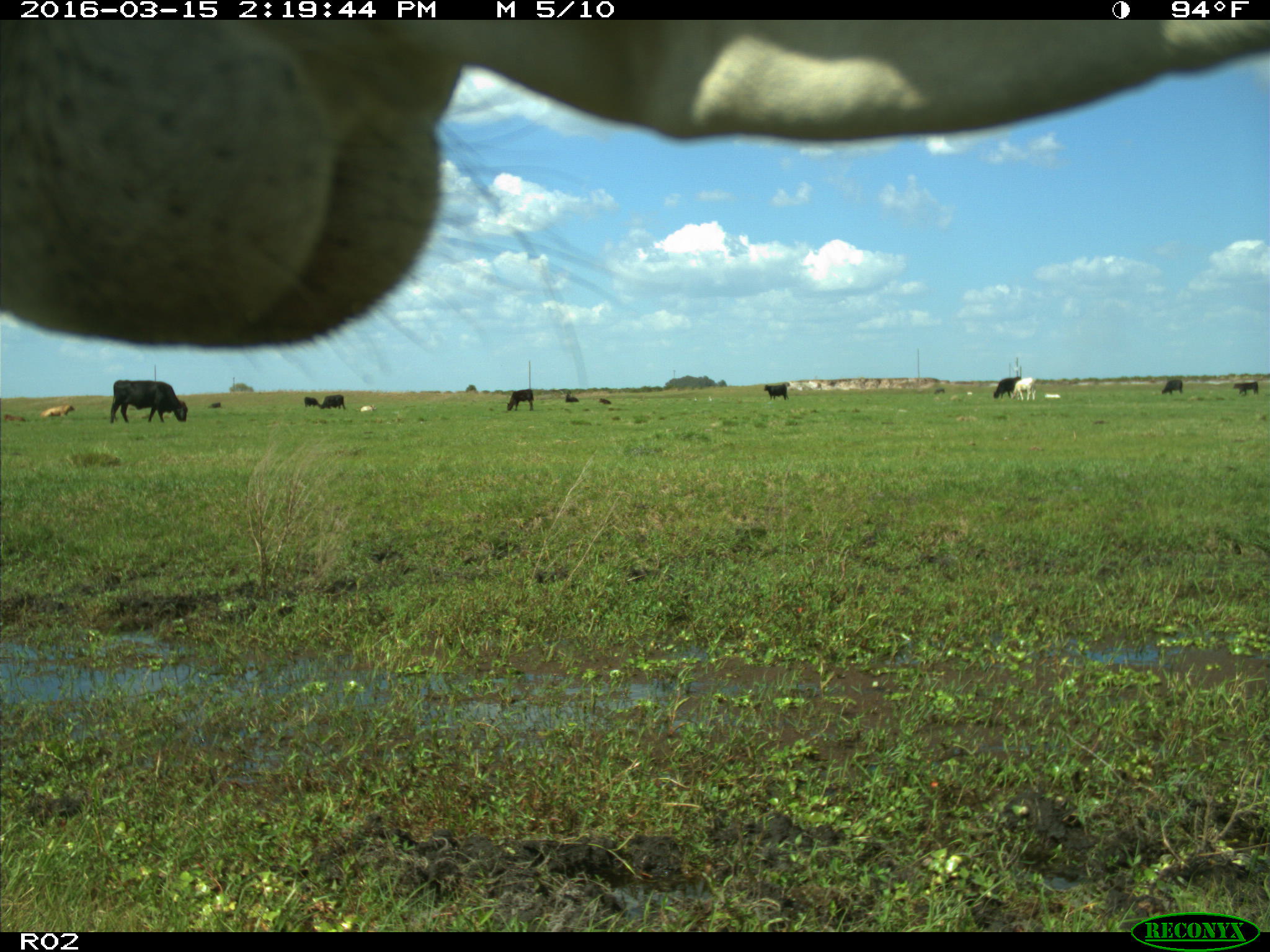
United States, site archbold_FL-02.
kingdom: Animalia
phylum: Chordata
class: Mammalia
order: Artiodactyla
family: Bovidae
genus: Bos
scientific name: Bos taurus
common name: domestic cow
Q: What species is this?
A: Bos taurus (domestic cow).